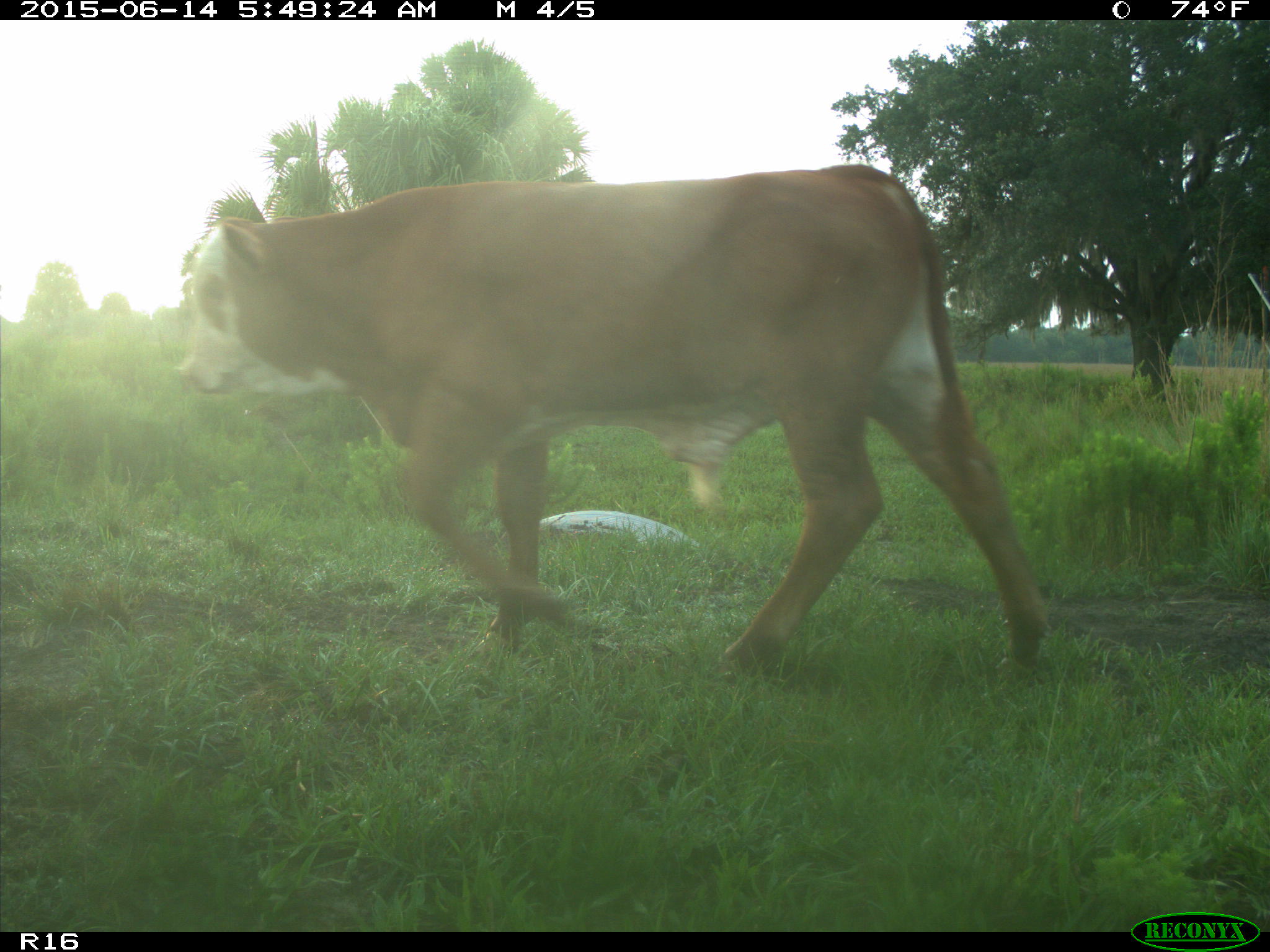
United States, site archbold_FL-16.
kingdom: Animalia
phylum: Chordata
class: Mammalia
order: Artiodactyla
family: Bovidae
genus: Bos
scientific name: Bos taurus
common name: domestic cow